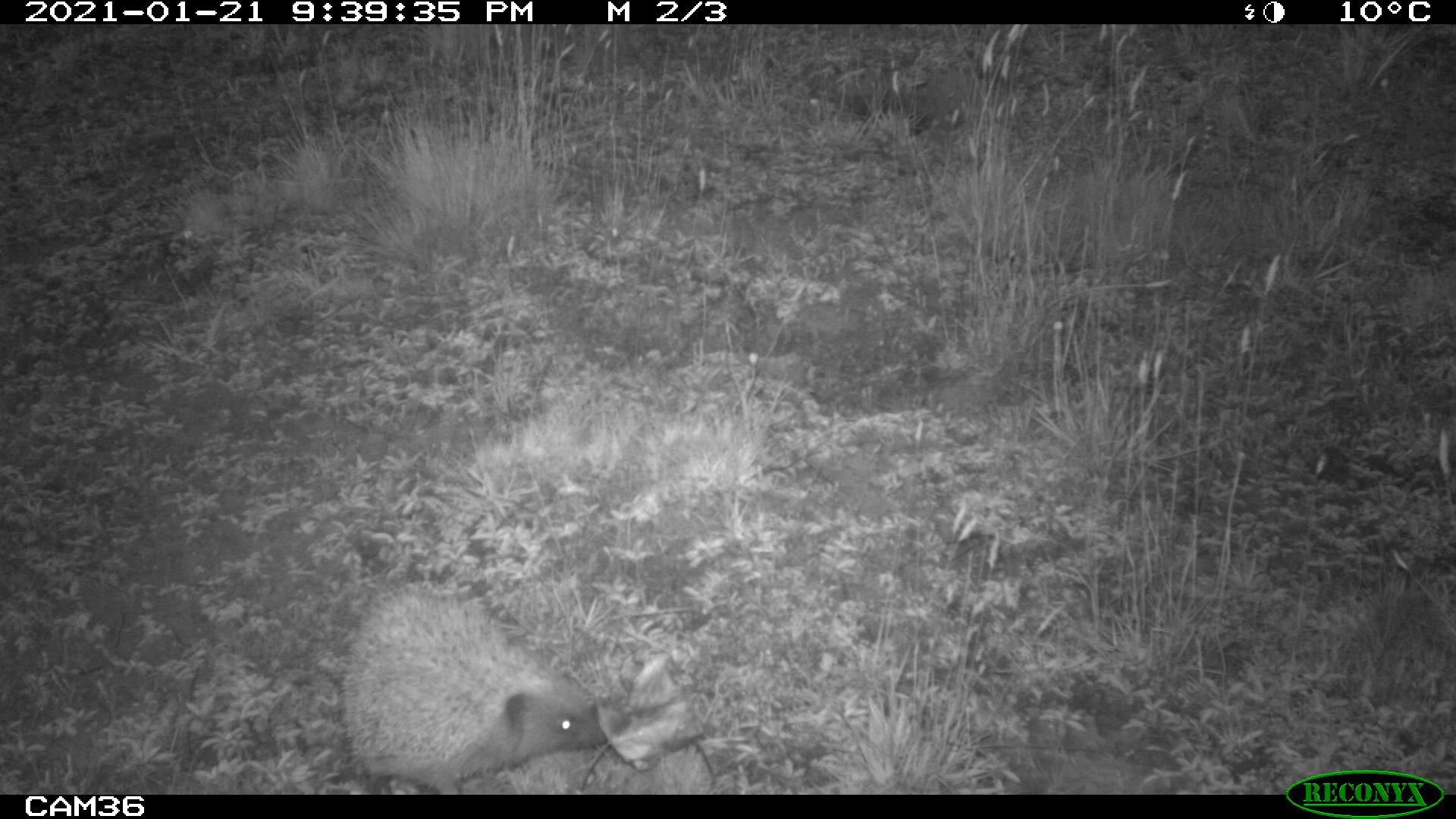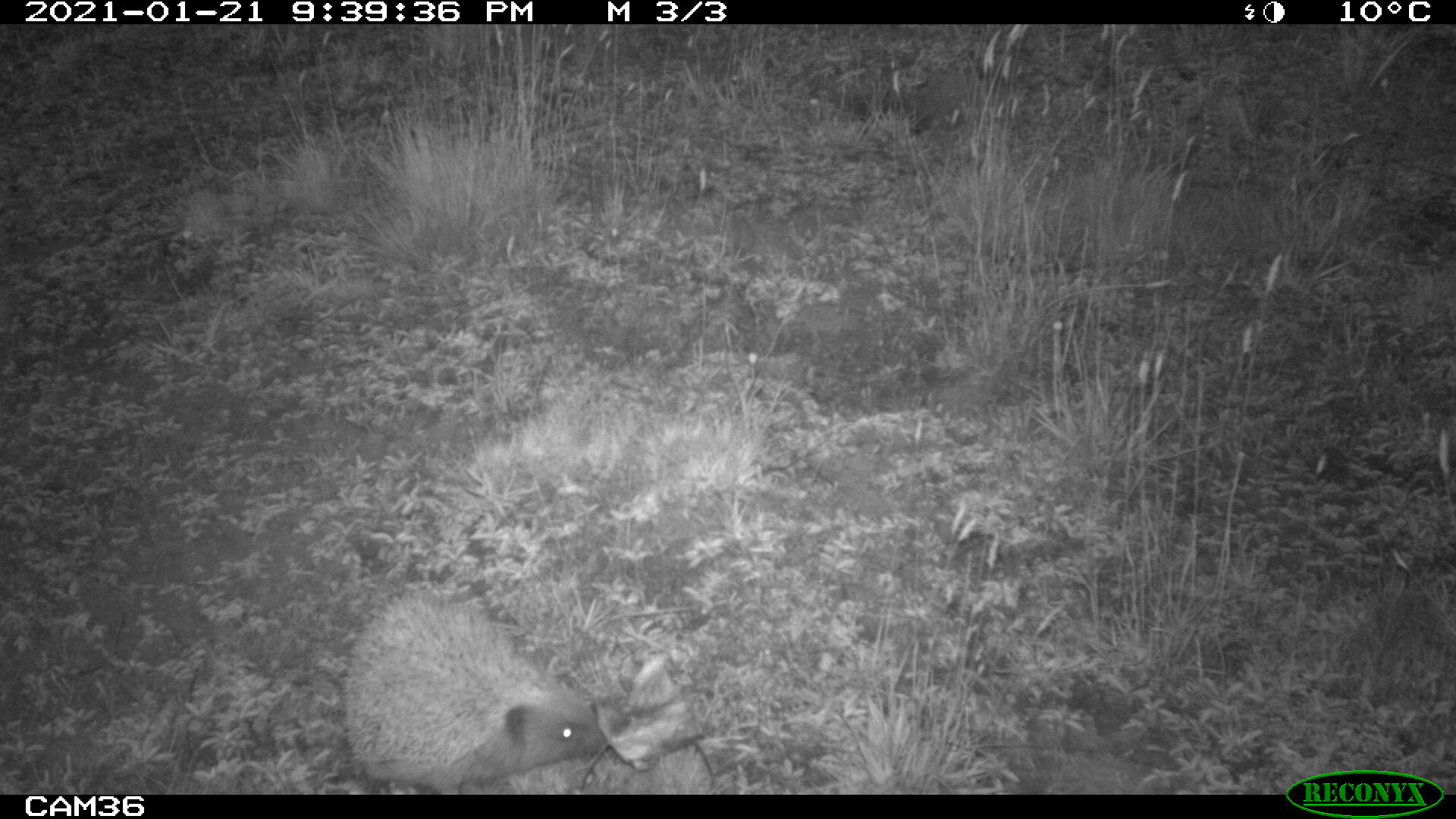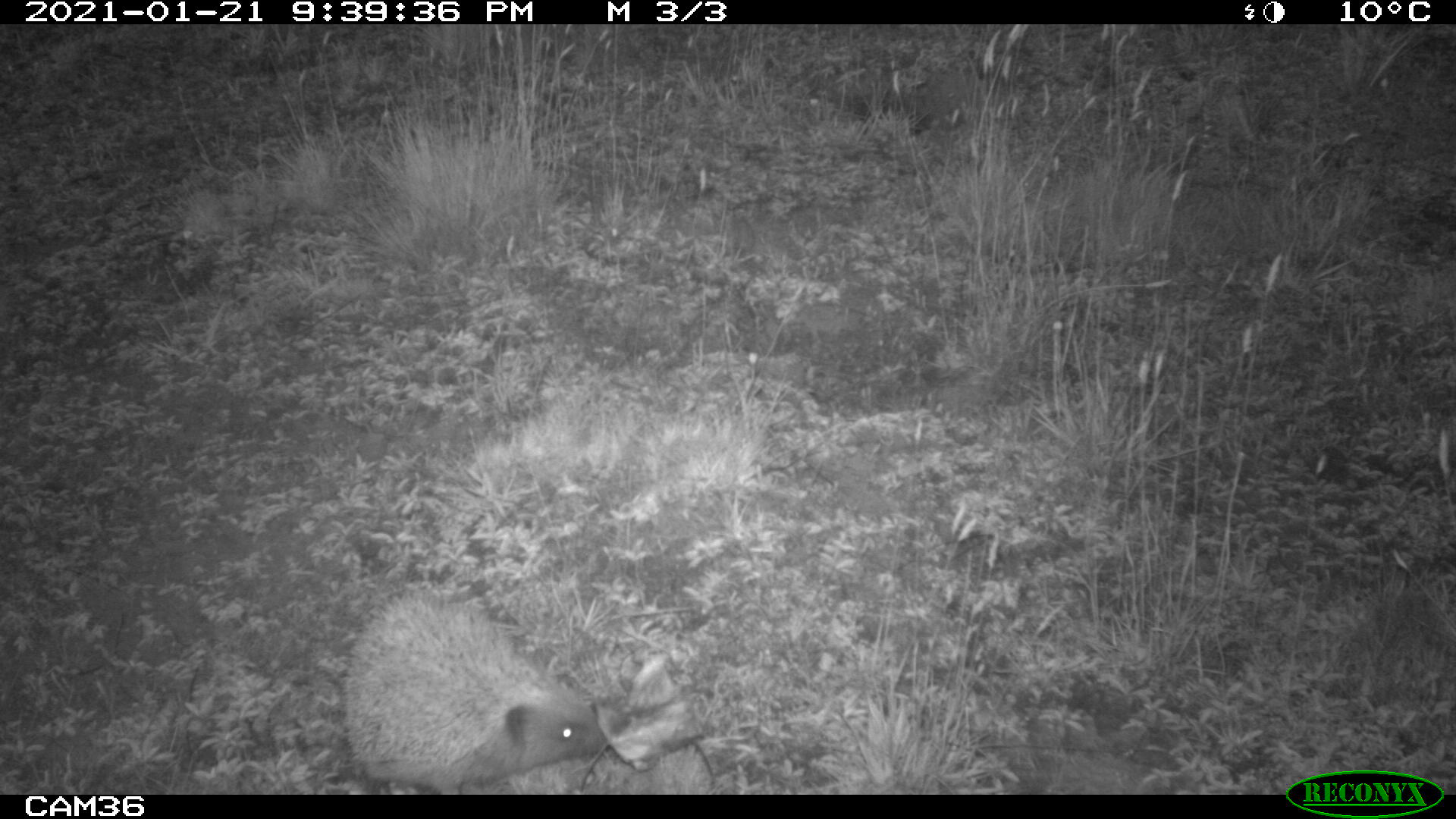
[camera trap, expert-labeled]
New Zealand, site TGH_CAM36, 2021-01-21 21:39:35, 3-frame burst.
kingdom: Animalia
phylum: Chordata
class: Mammalia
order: Eulipotyphla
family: Erinaceidae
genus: Erinaceus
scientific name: Erinaceus europaeus europaeus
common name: european hedgehog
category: hedgehog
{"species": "hedgehog (european hedgehog) (Erinaceus europaeus europaeus)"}